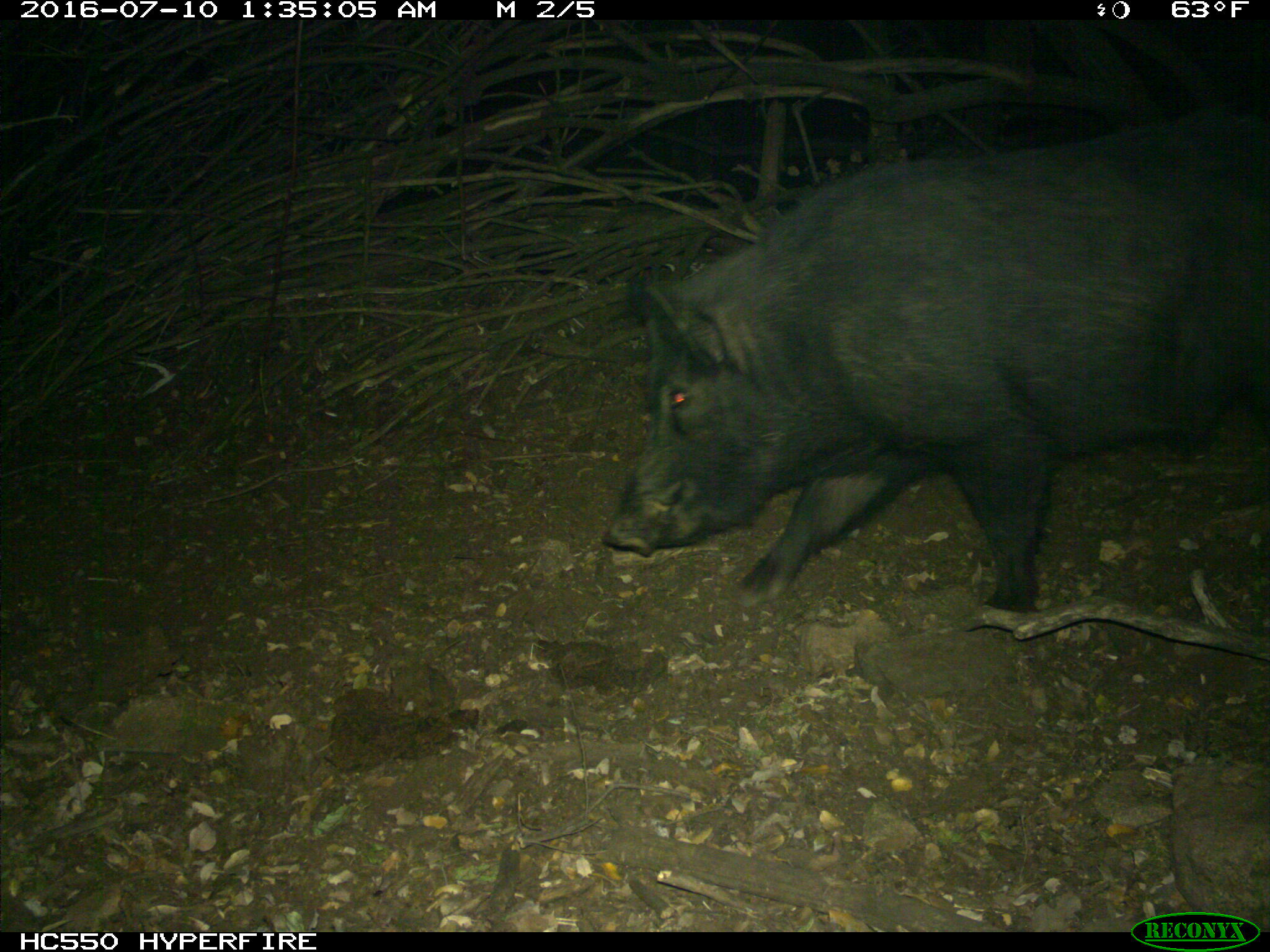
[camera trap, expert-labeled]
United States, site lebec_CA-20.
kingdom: Animalia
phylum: Chordata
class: Mammalia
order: Artiodactyla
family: Suidae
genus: Sus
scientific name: Sus scrofa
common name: wild boar